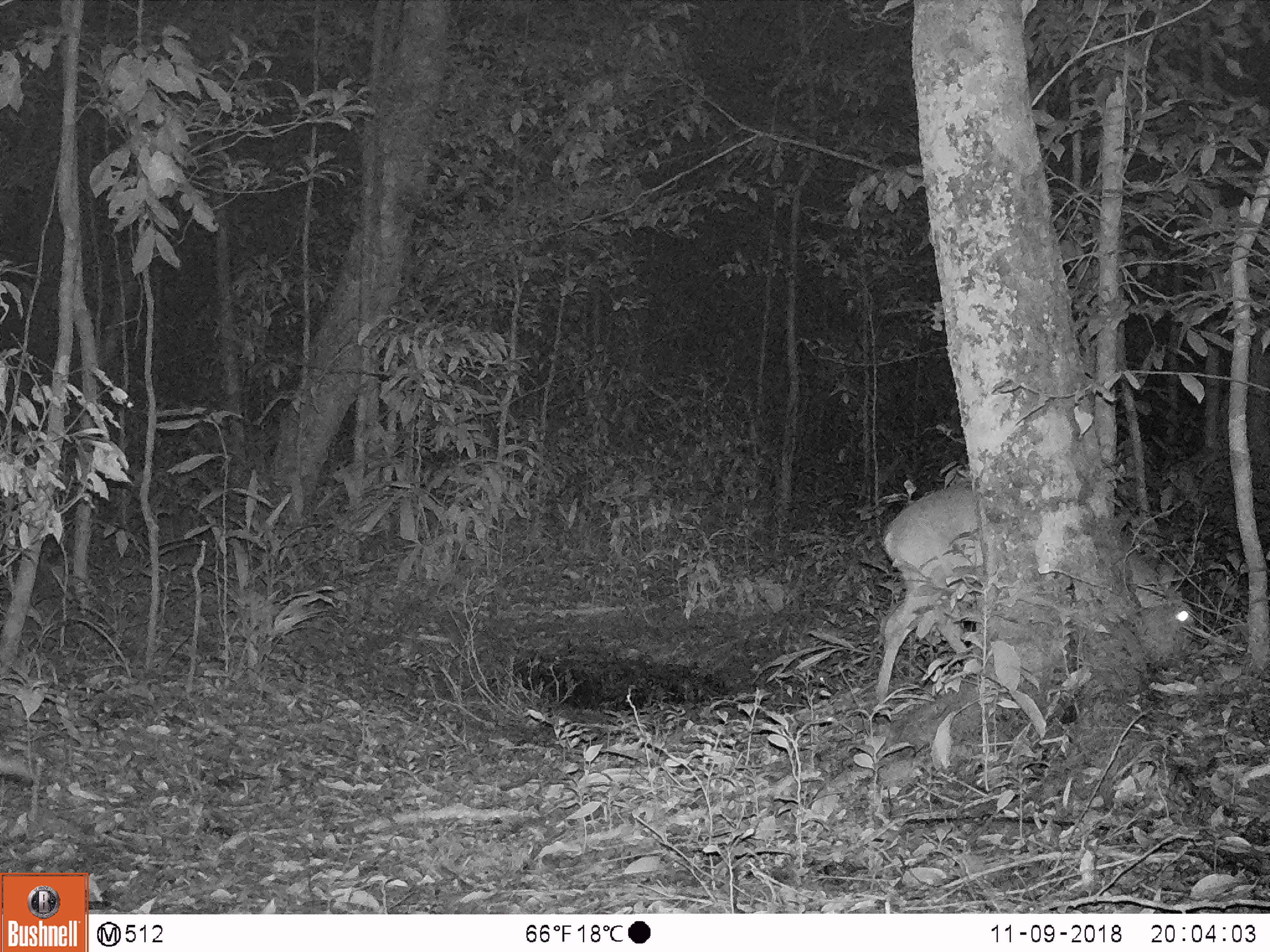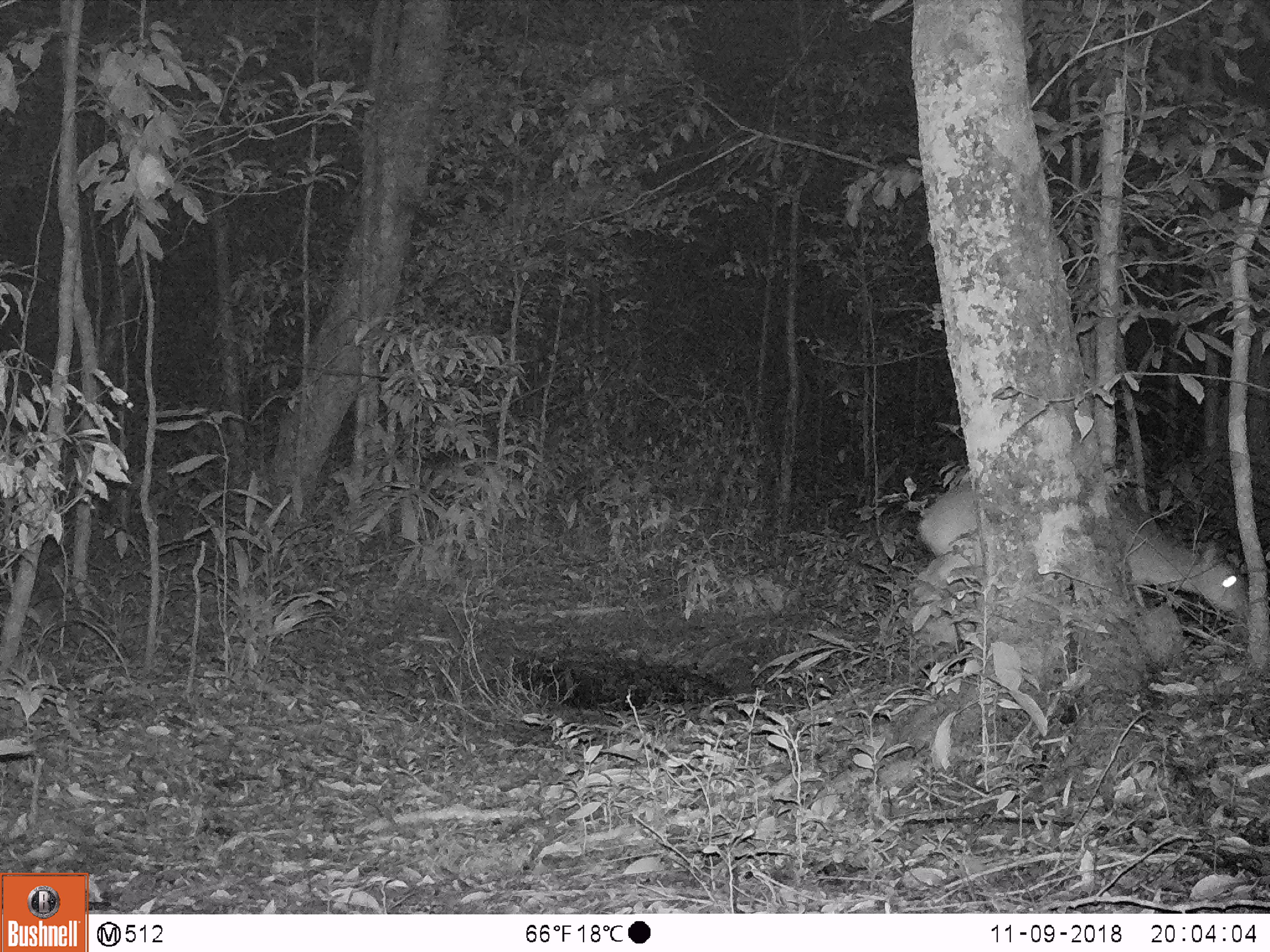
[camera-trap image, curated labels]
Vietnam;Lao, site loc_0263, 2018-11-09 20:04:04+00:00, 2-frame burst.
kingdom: Animalia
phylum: Chordata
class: Mammalia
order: Artiodactyla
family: Cervidae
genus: Muntiacus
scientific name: Muntiacus vuquangensis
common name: large-antlered muntjac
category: large antlered muntjac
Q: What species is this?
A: Large antlered muntjac (large-antlered muntjac) (Muntiacus vuquangensis).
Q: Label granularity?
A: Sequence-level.